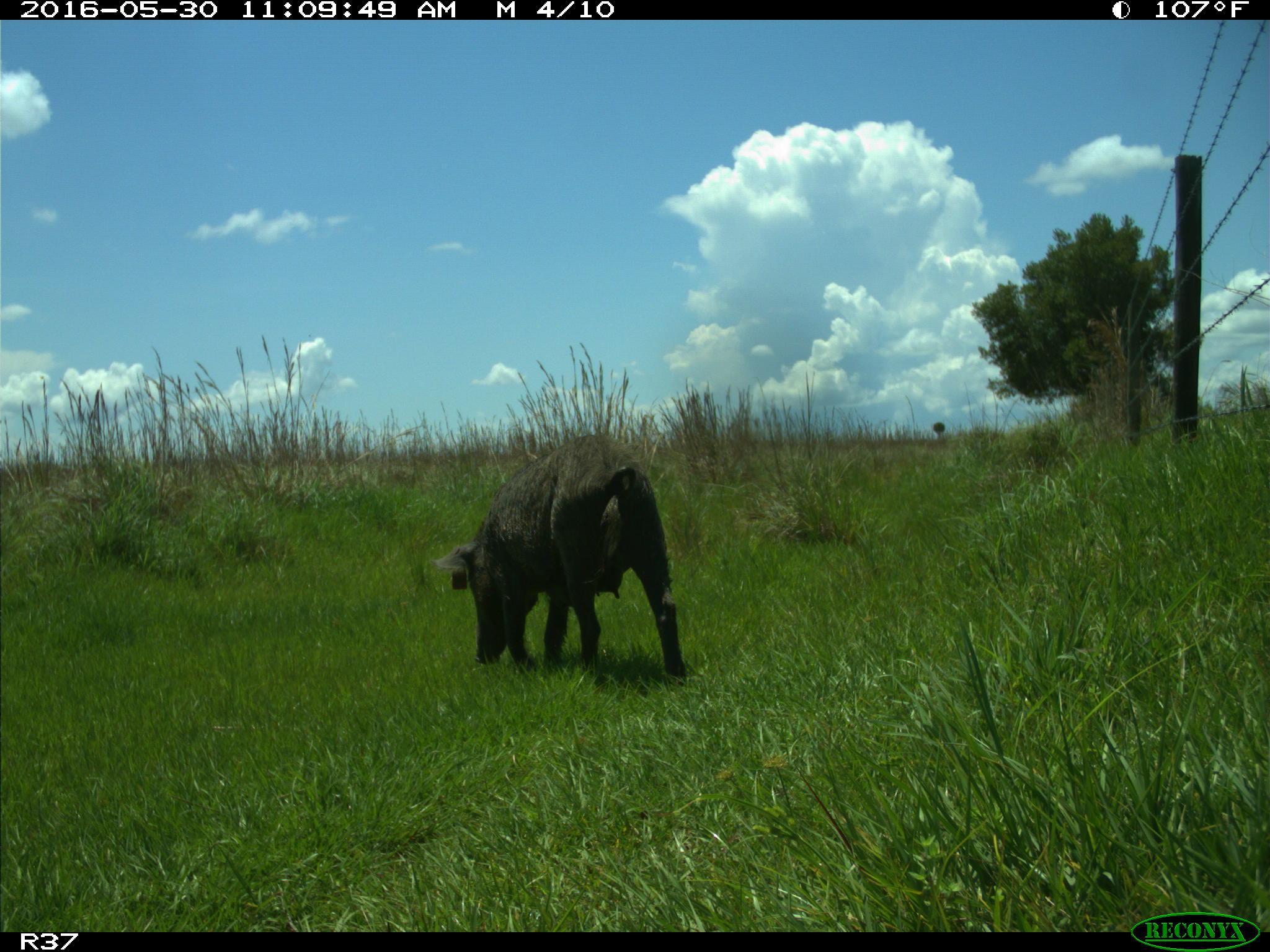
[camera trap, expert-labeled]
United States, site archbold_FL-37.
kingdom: Animalia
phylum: Chordata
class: Mammalia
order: Artiodactyla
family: Suidae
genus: Sus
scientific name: Sus scrofa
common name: wild boar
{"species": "Sus scrofa (wild boar)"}